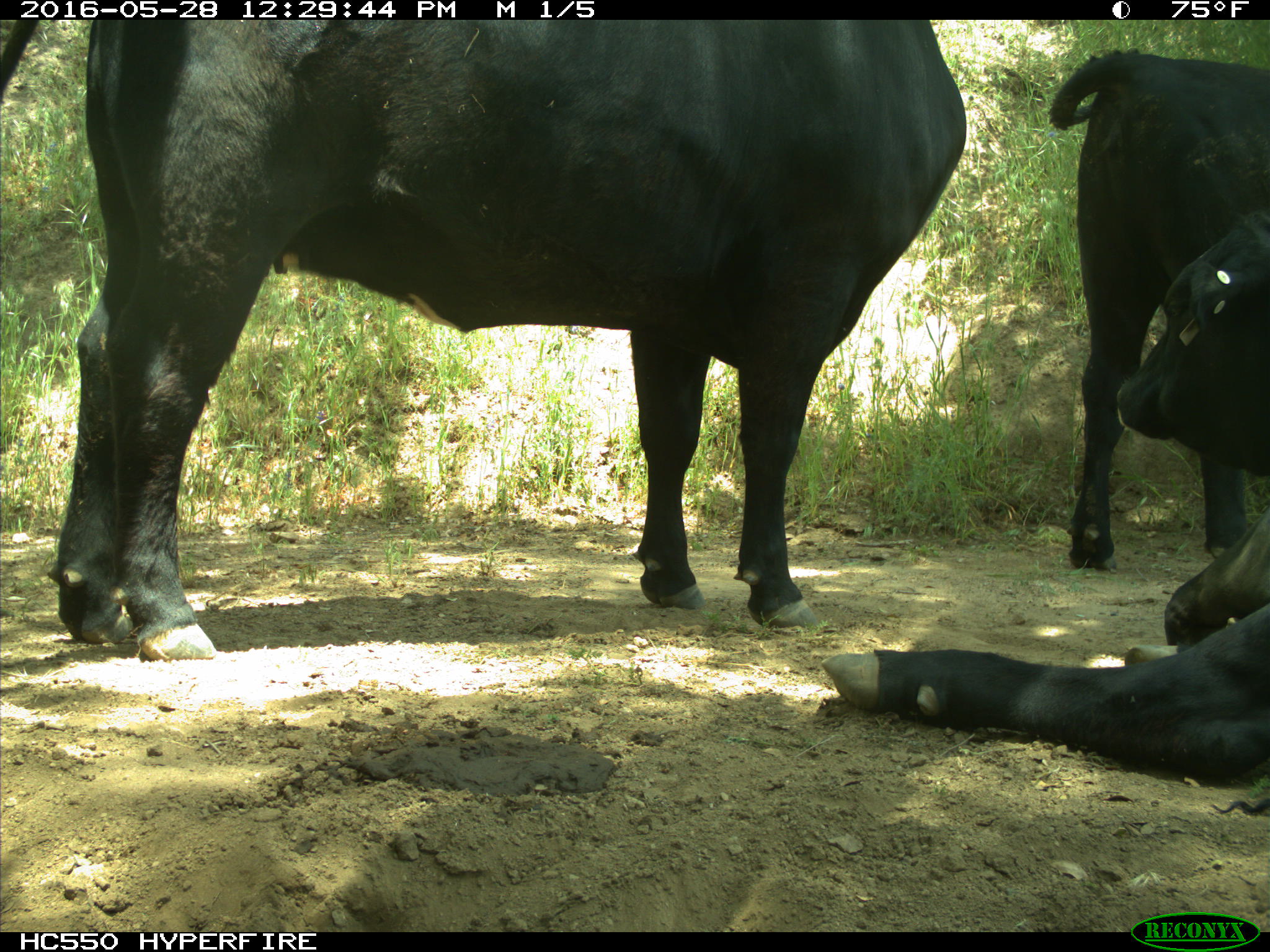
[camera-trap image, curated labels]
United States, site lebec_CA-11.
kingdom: Animalia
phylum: Chordata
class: Mammalia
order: Artiodactyla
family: Bovidae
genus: Bos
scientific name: Bos taurus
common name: domestic cow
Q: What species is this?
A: Bos taurus (domestic cow).